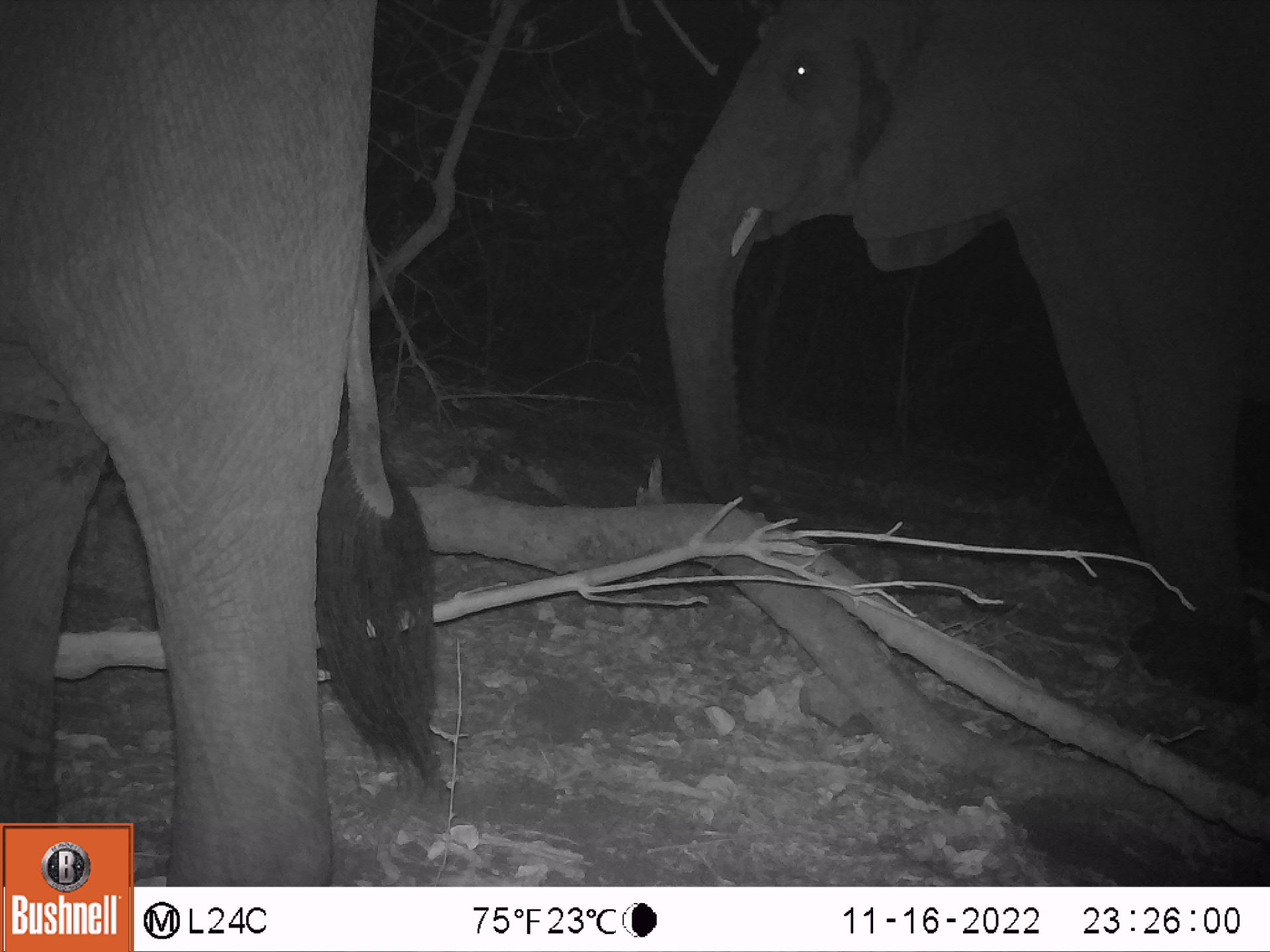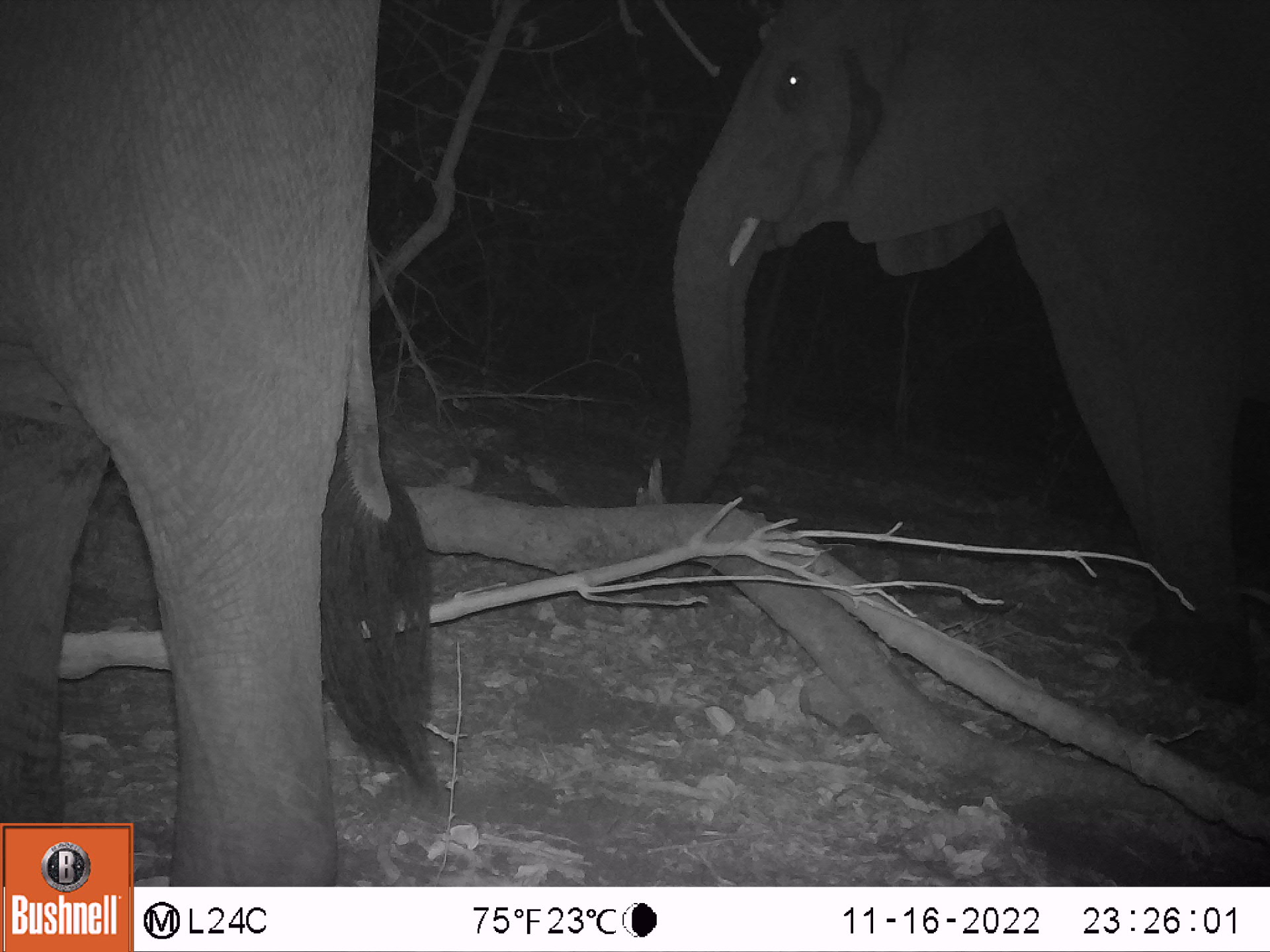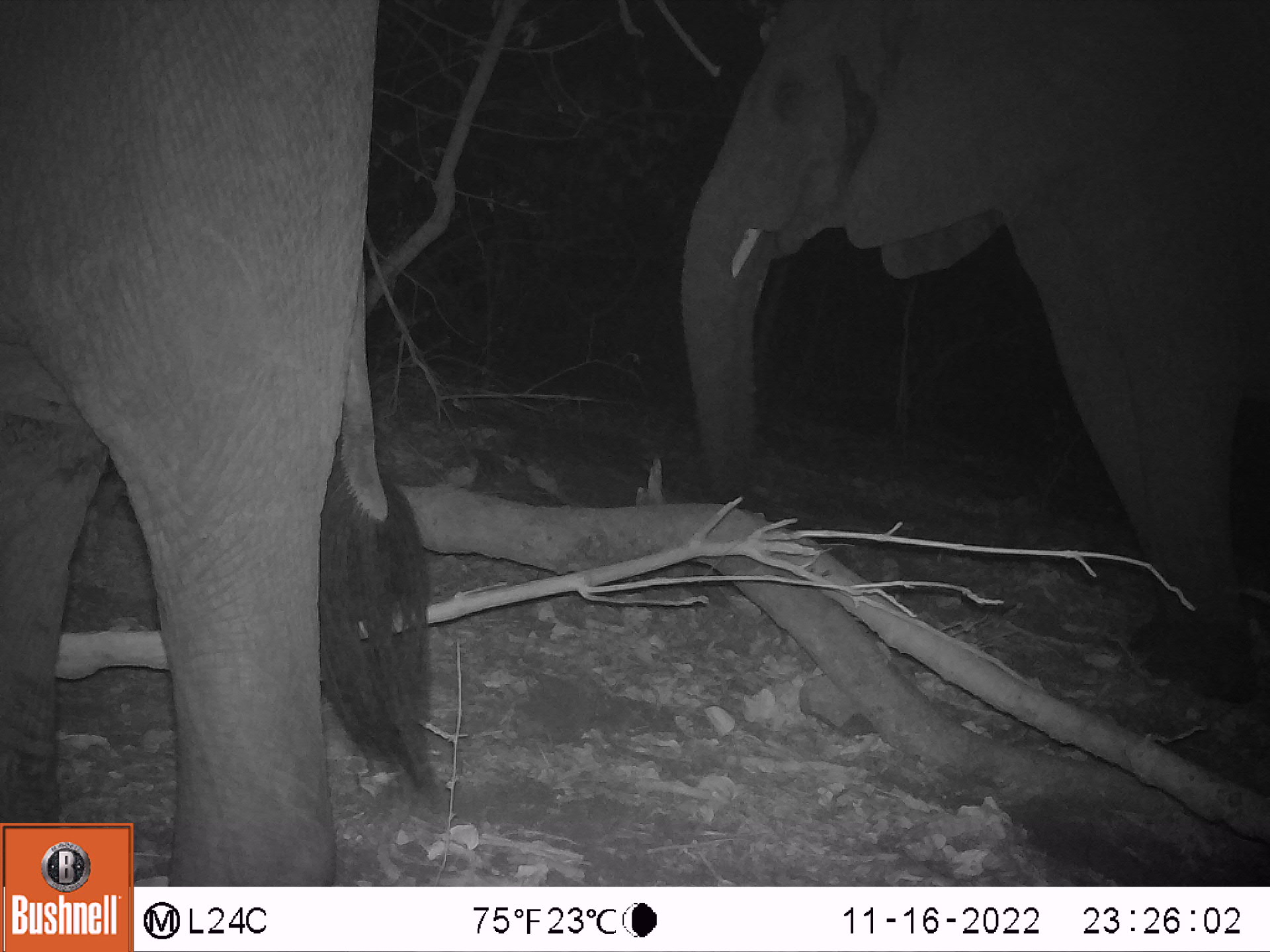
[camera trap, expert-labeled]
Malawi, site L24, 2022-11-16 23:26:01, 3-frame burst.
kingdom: Animalia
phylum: Chordata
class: Mammalia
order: Proboscidea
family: Elephantidae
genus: Loxodonta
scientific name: Loxodonta africana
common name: african savanna elephant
African savanna elephant (Loxodonta africana), count 2.